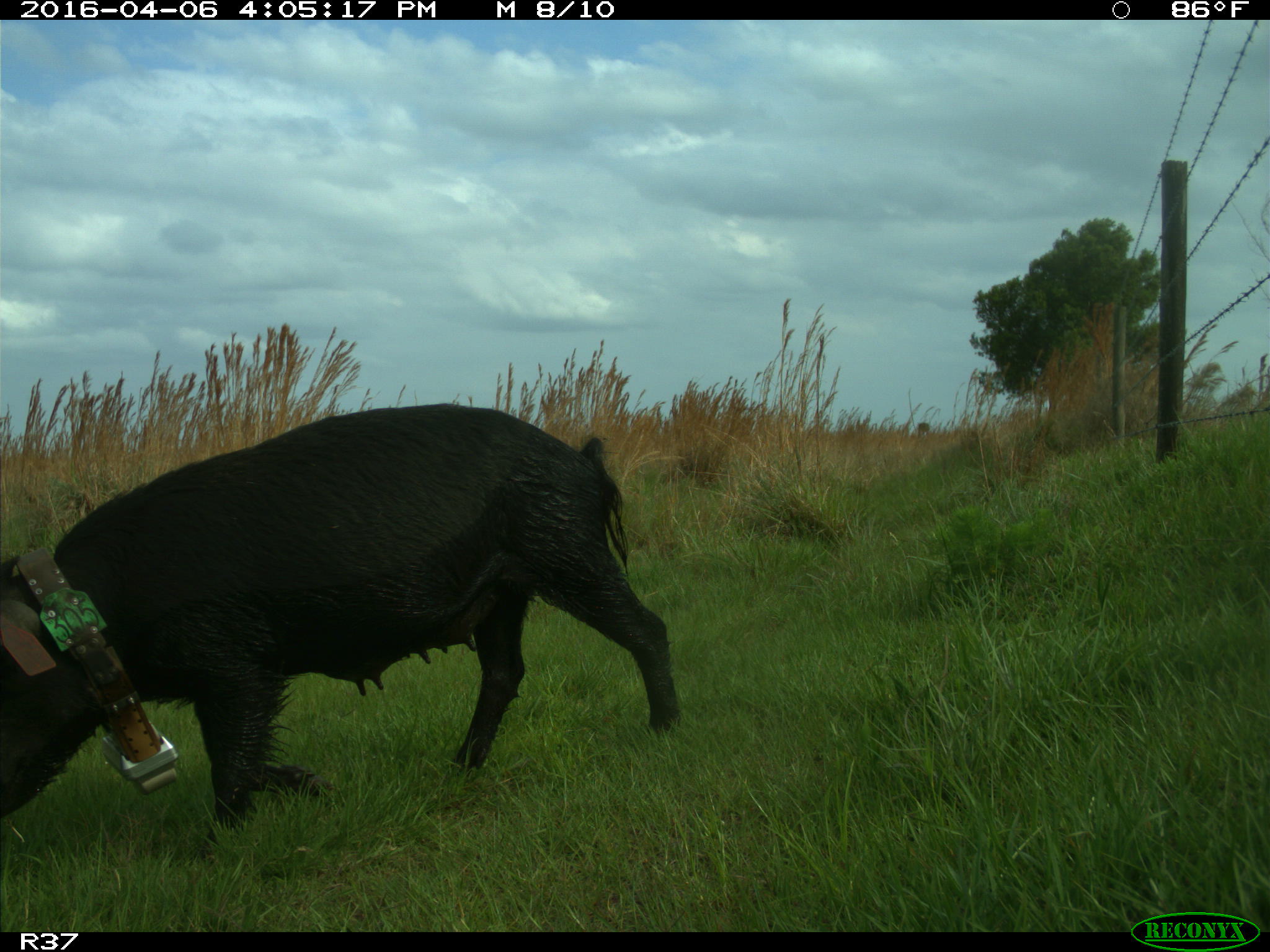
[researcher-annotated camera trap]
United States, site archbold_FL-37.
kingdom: Animalia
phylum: Chordata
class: Mammalia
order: Artiodactyla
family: Suidae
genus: Sus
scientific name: Sus scrofa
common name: wild boar